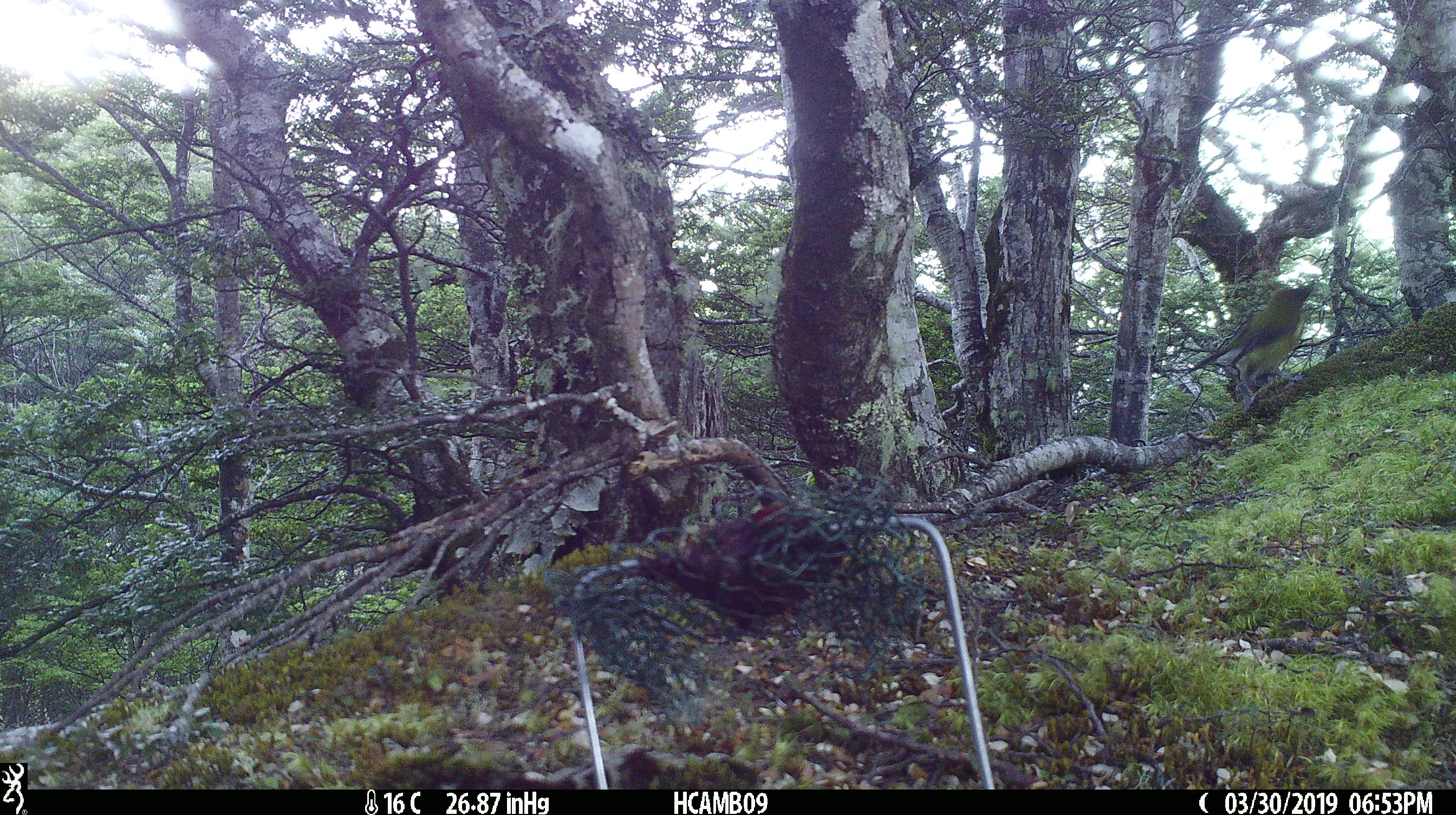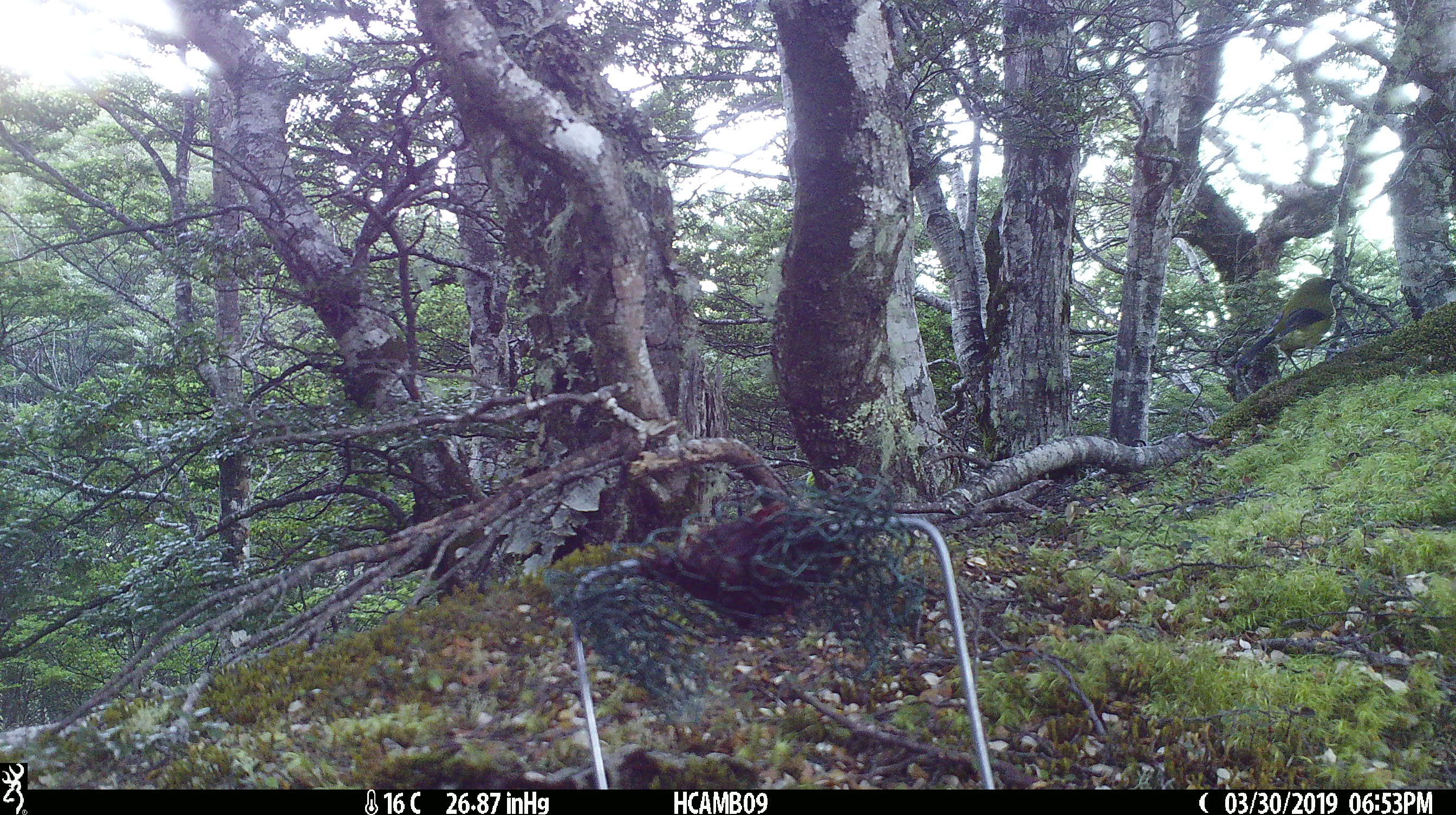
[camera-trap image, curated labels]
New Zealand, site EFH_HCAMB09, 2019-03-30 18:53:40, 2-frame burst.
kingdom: Animalia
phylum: Chordata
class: Aves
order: Passeriformes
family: Meliphagidae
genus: Anthornis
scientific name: Anthornis melanura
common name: new zealand bellbird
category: bellbird